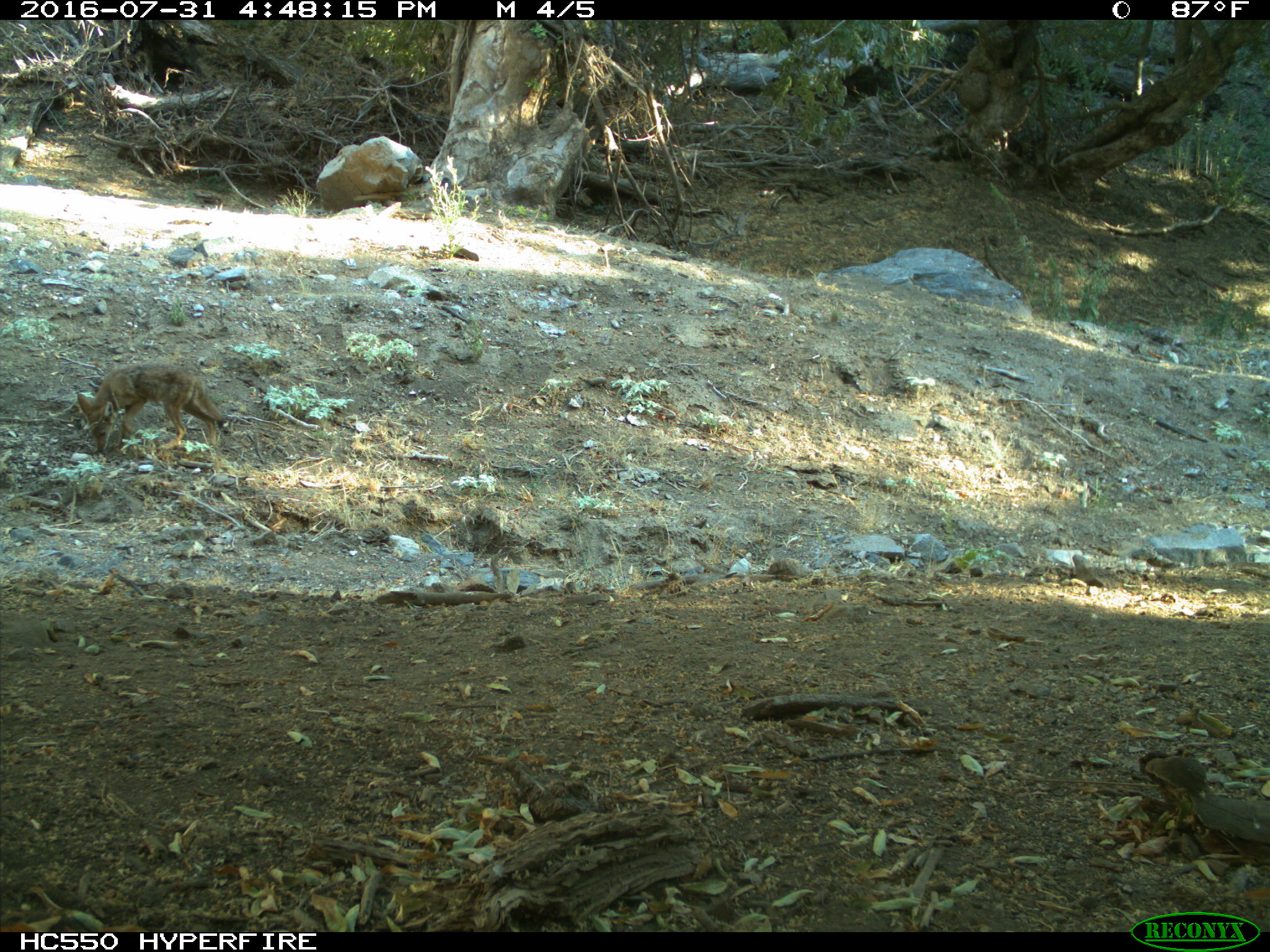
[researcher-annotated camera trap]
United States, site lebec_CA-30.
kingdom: Animalia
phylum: Chordata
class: Mammalia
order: Carnivora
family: Canidae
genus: Canis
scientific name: Canis latrans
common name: coyote